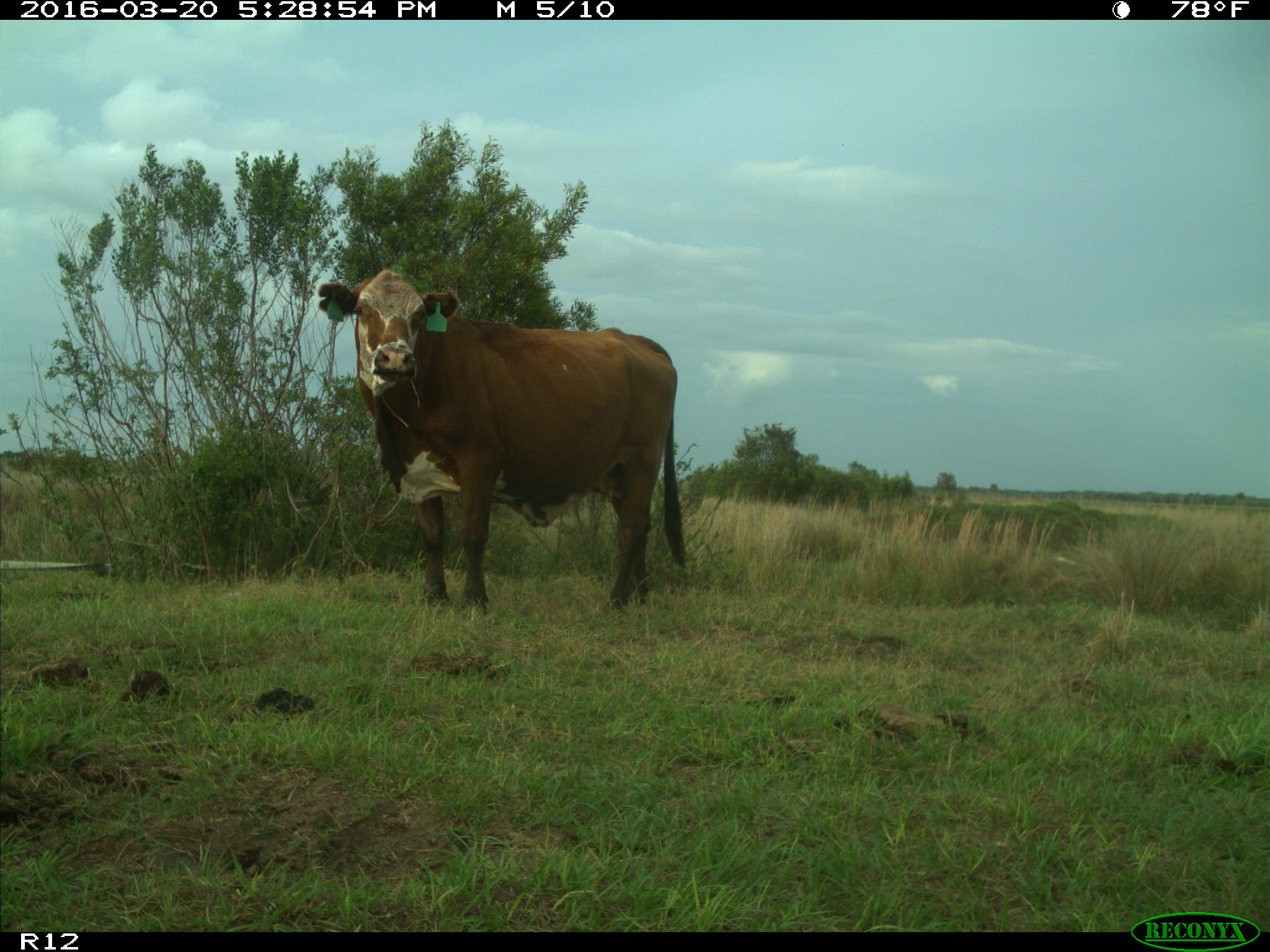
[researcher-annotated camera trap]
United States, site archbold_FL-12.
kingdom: Animalia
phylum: Chordata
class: Mammalia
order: Artiodactyla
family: Bovidae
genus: Bos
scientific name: Bos taurus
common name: domestic cow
Bos taurus (domestic cow).